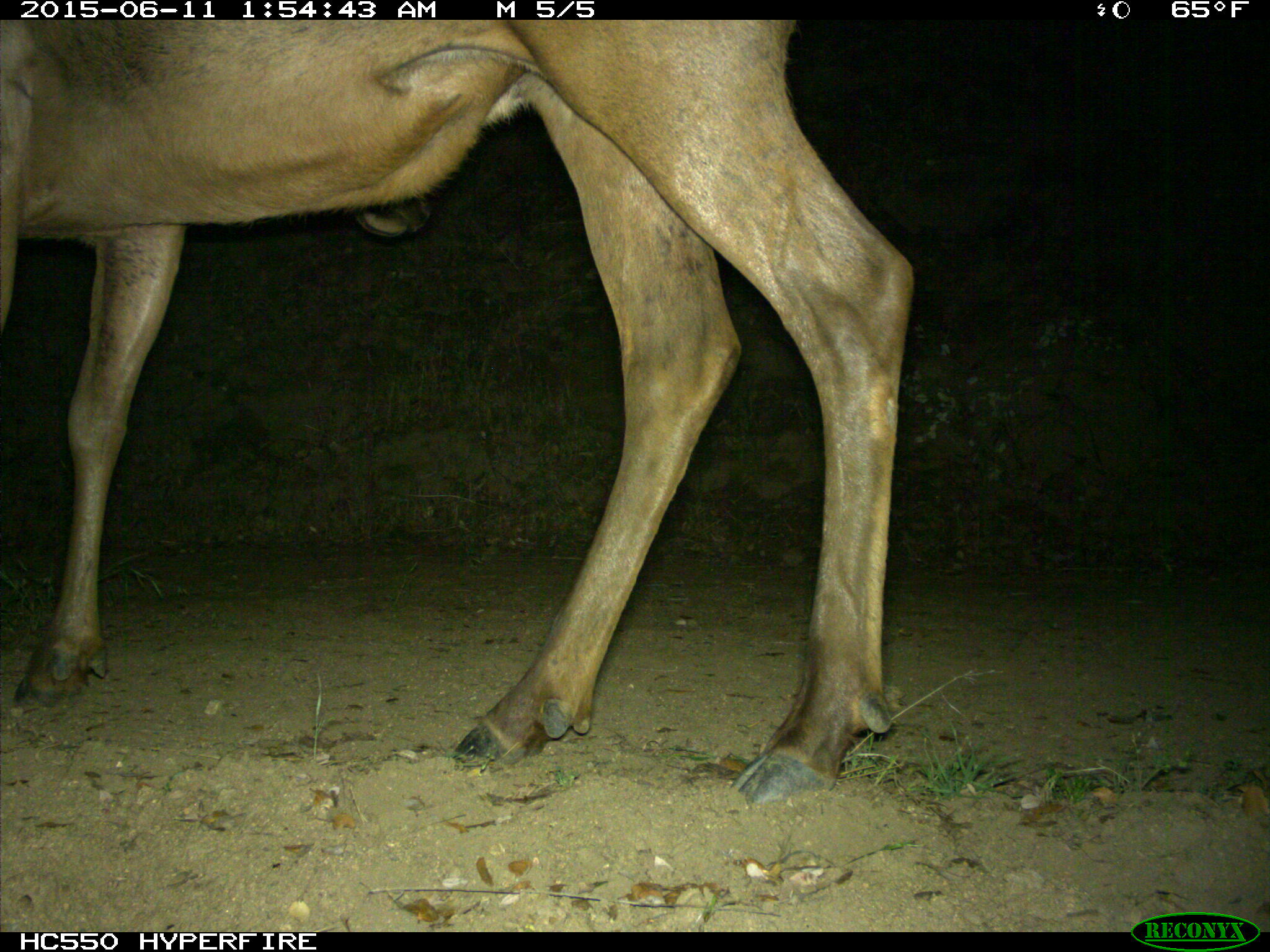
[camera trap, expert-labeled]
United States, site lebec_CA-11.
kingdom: Animalia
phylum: Chordata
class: Mammalia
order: Artiodactyla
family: Cervidae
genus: Cervus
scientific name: Cervus canadensis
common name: elk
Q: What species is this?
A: Cervus canadensis (elk).